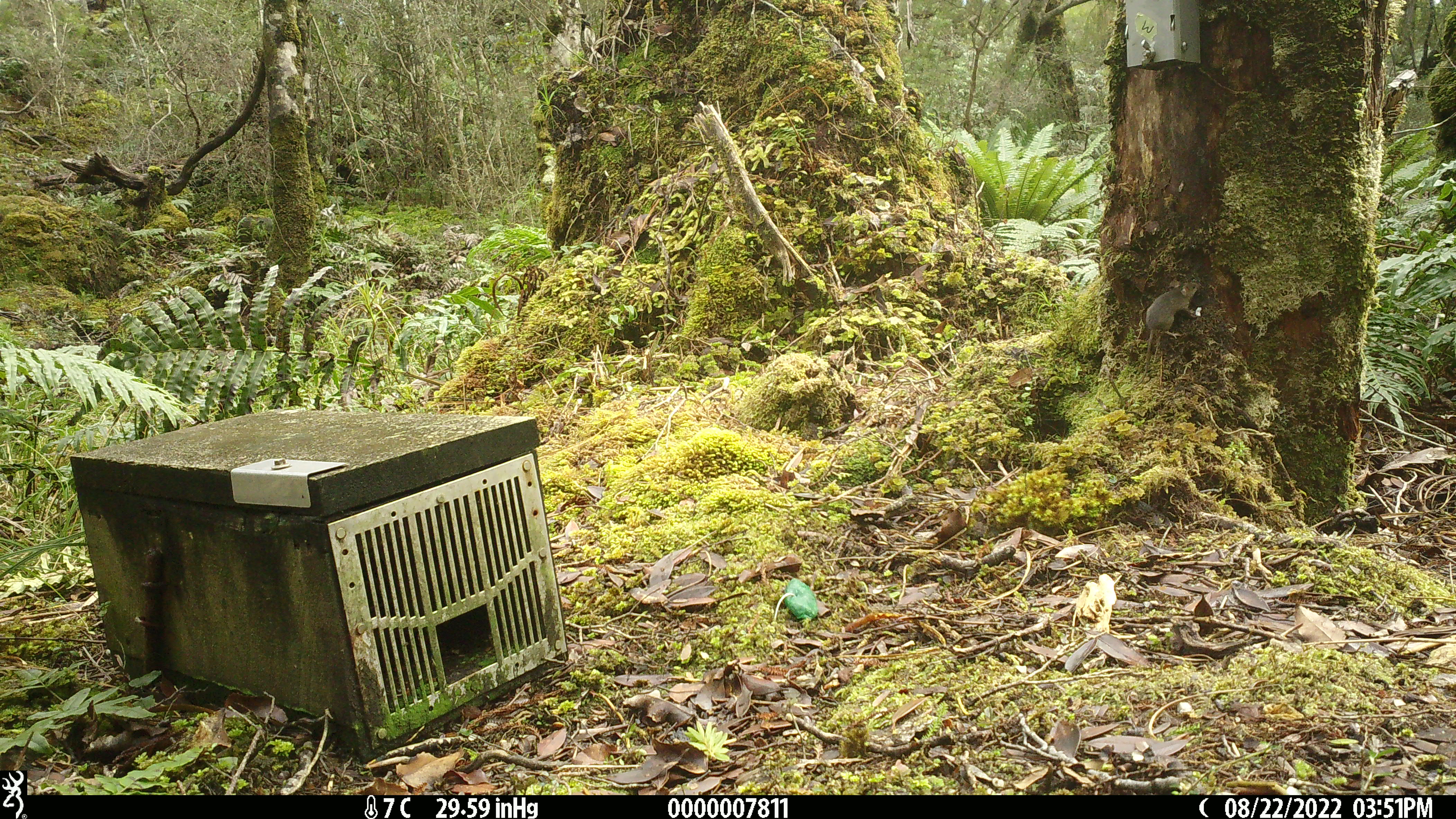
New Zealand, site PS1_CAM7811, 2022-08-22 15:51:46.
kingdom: Animalia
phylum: Chordata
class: Mammalia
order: Rodentia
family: Muridae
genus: Mus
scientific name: Mus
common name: mouse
Mouse (Mus).